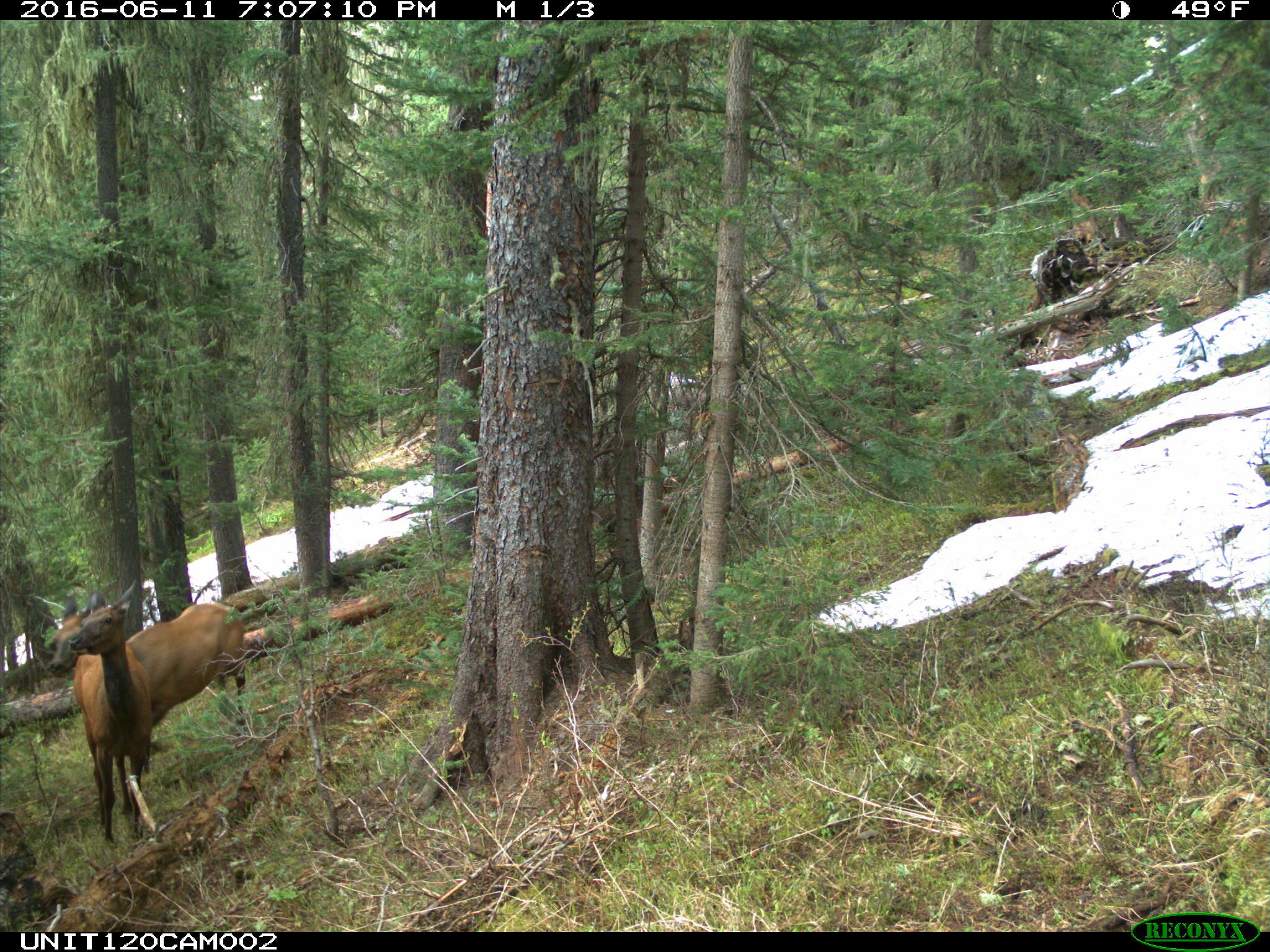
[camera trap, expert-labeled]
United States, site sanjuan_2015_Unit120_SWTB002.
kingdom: Animalia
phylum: Chordata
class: Mammalia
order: Artiodactyla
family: Cervidae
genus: Cervus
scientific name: Cervus elaphus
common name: red deer